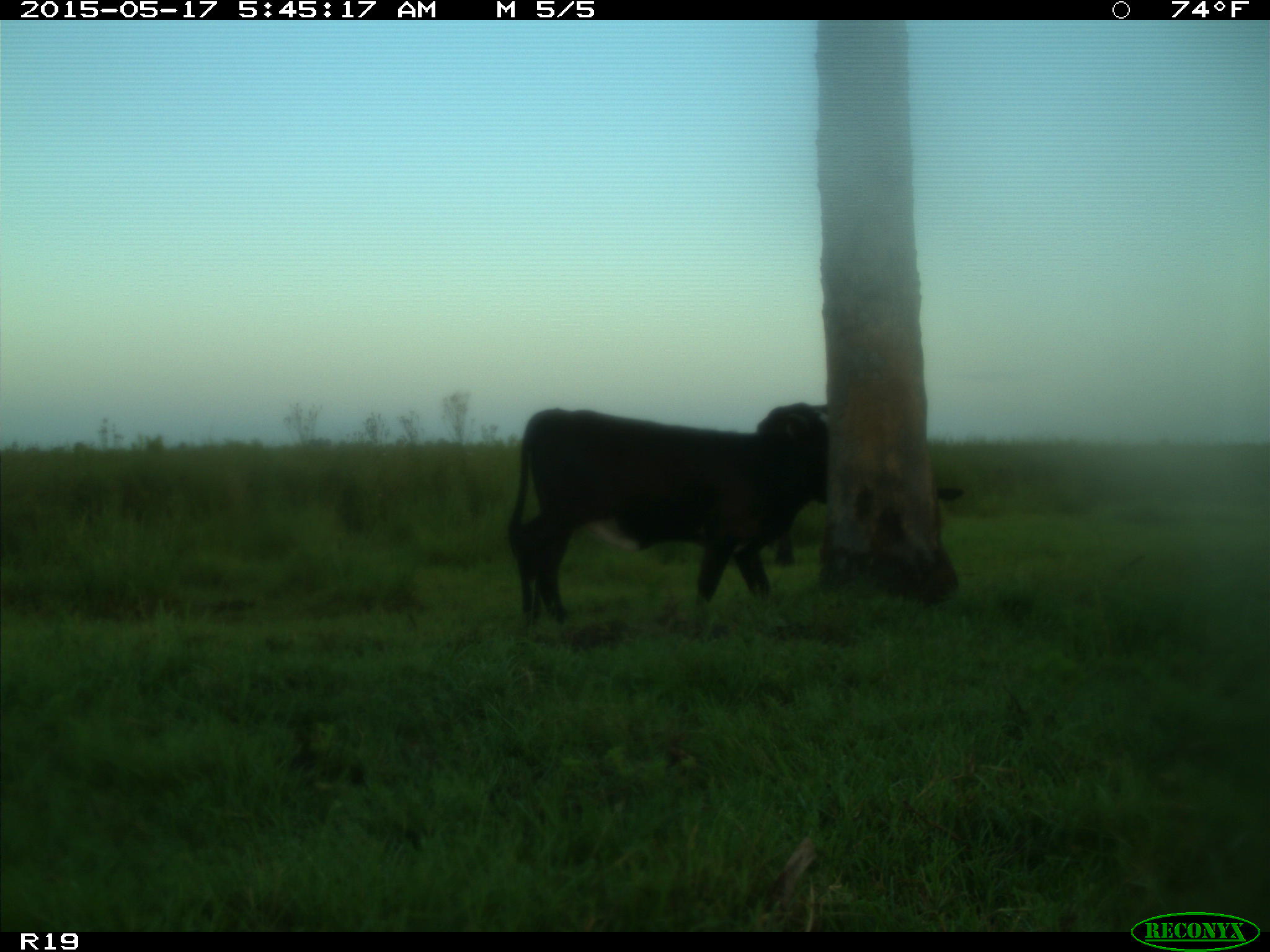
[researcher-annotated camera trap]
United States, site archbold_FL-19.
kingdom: Animalia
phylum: Chordata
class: Mammalia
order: Artiodactyla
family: Bovidae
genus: Bos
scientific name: Bos taurus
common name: domestic cow